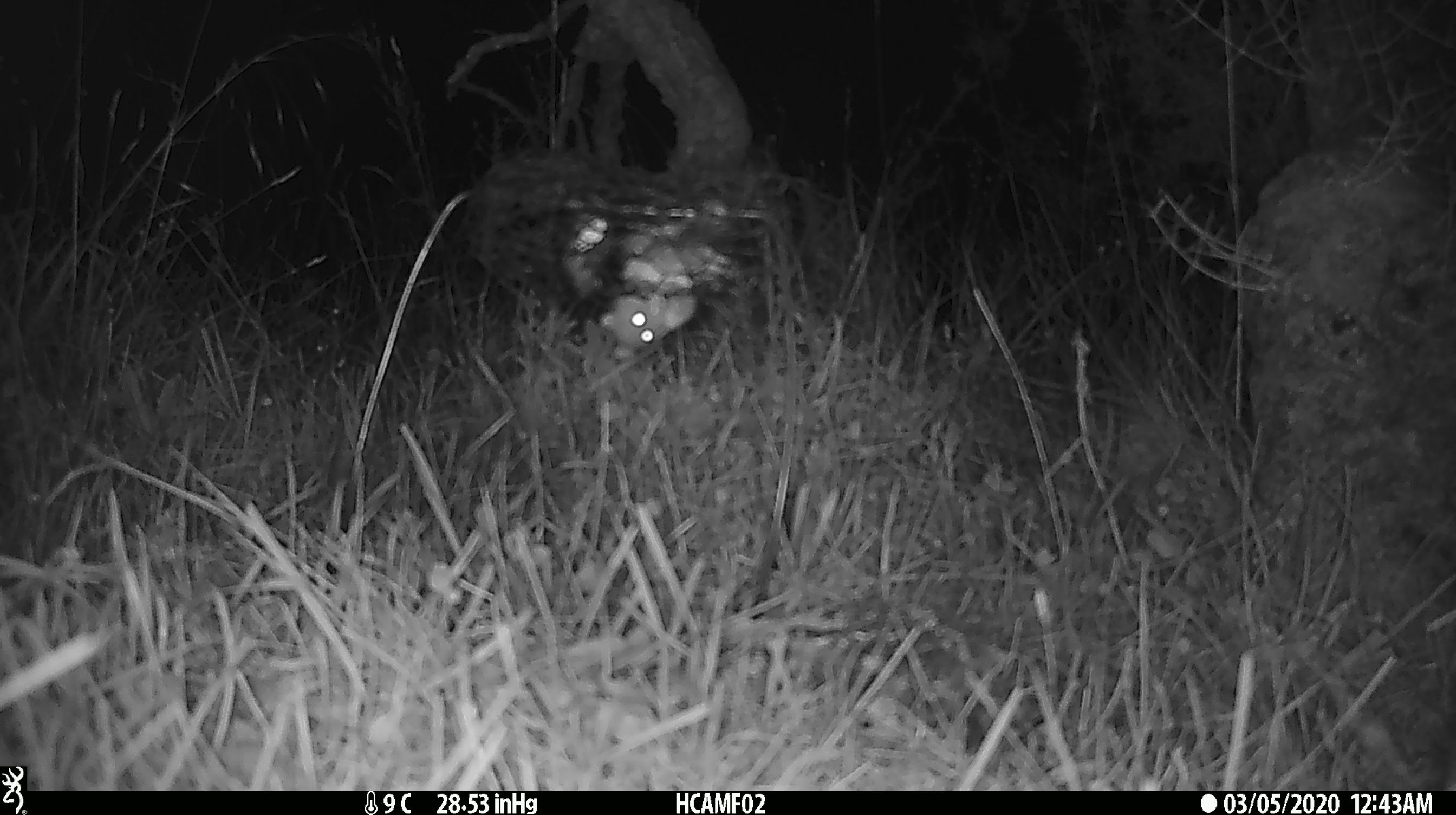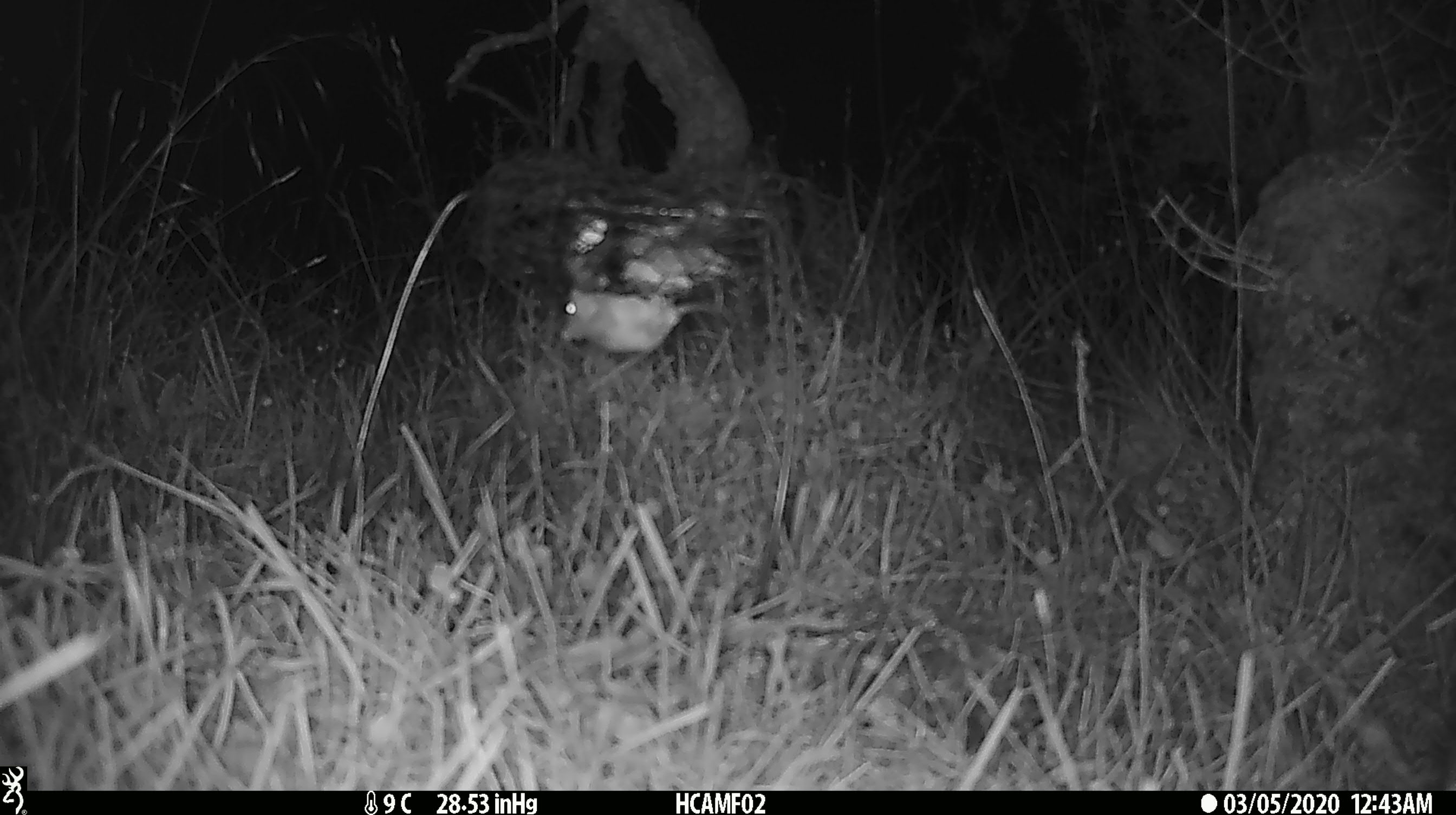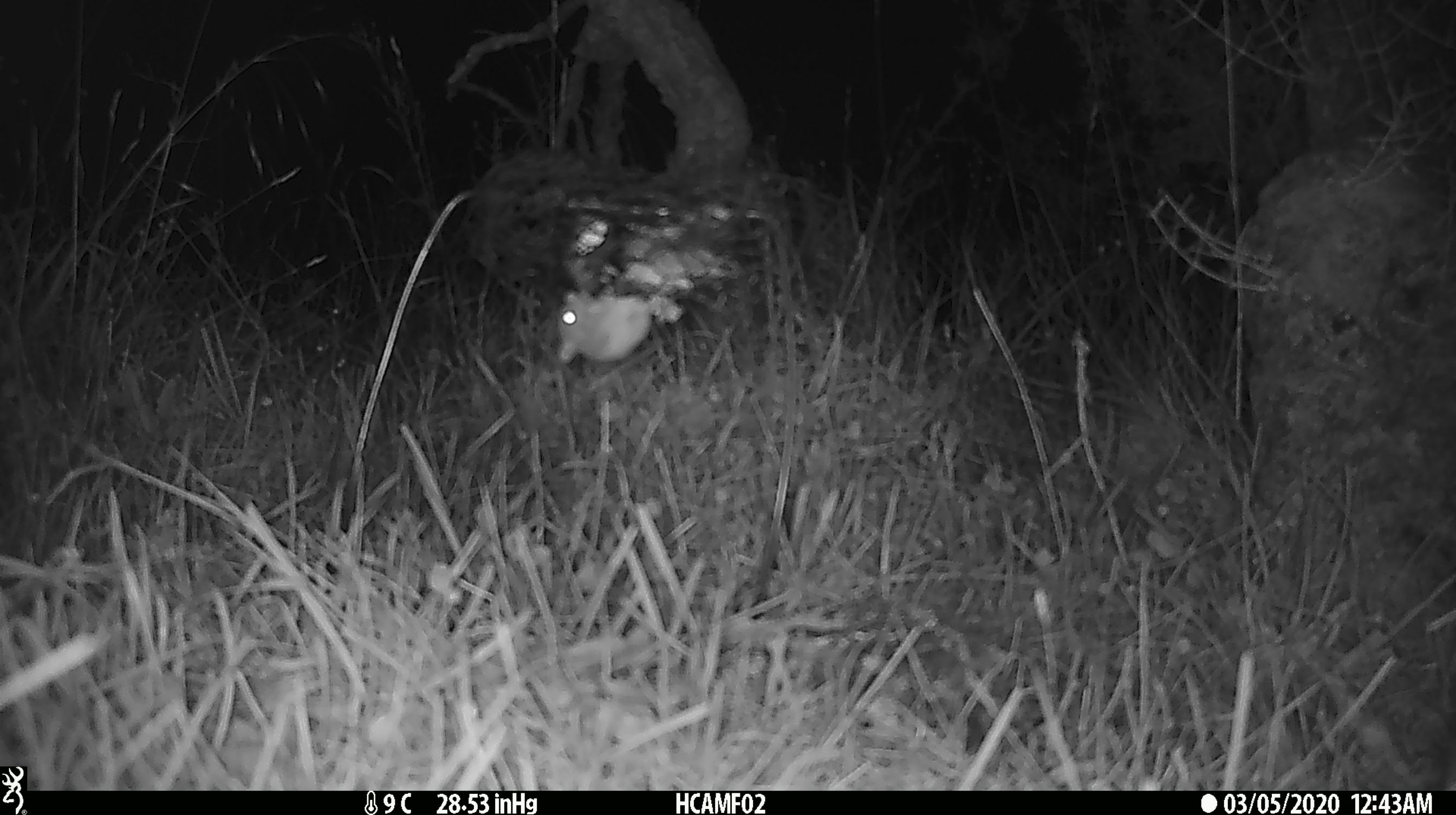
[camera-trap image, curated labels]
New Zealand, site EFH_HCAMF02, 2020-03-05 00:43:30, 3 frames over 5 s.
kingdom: Animalia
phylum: Chordata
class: Mammalia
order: Rodentia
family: Muridae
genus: Mus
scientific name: Mus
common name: mouse